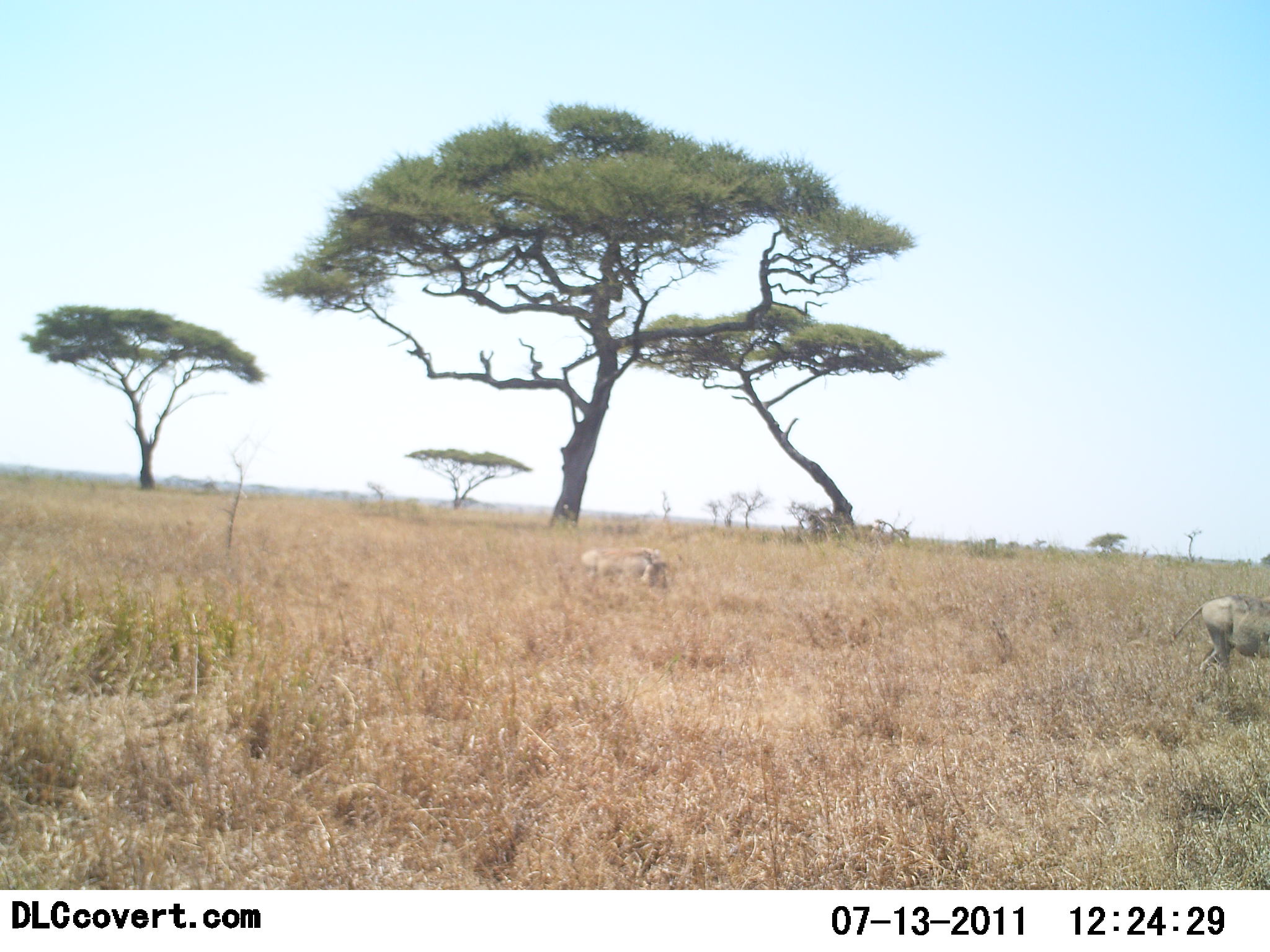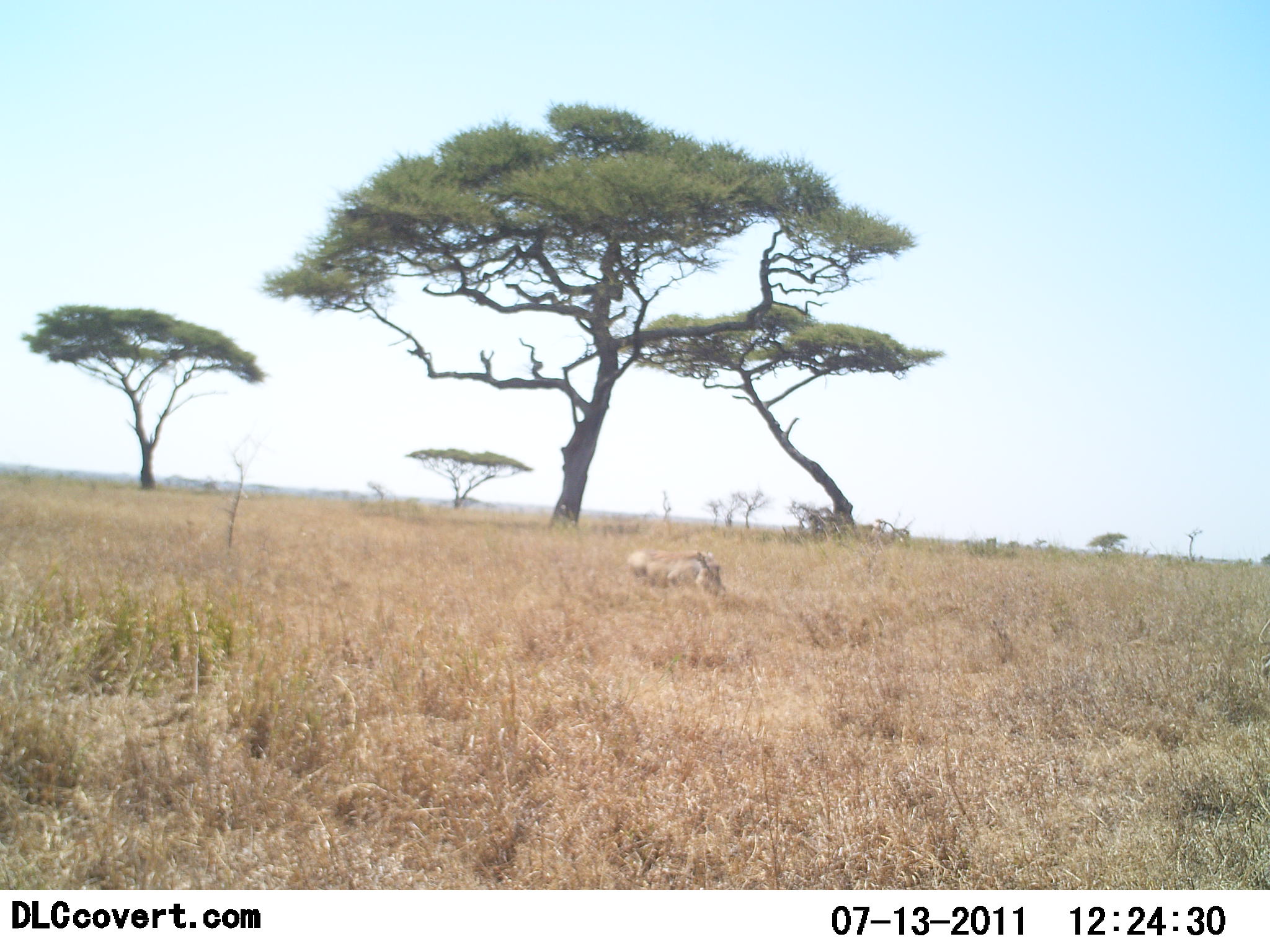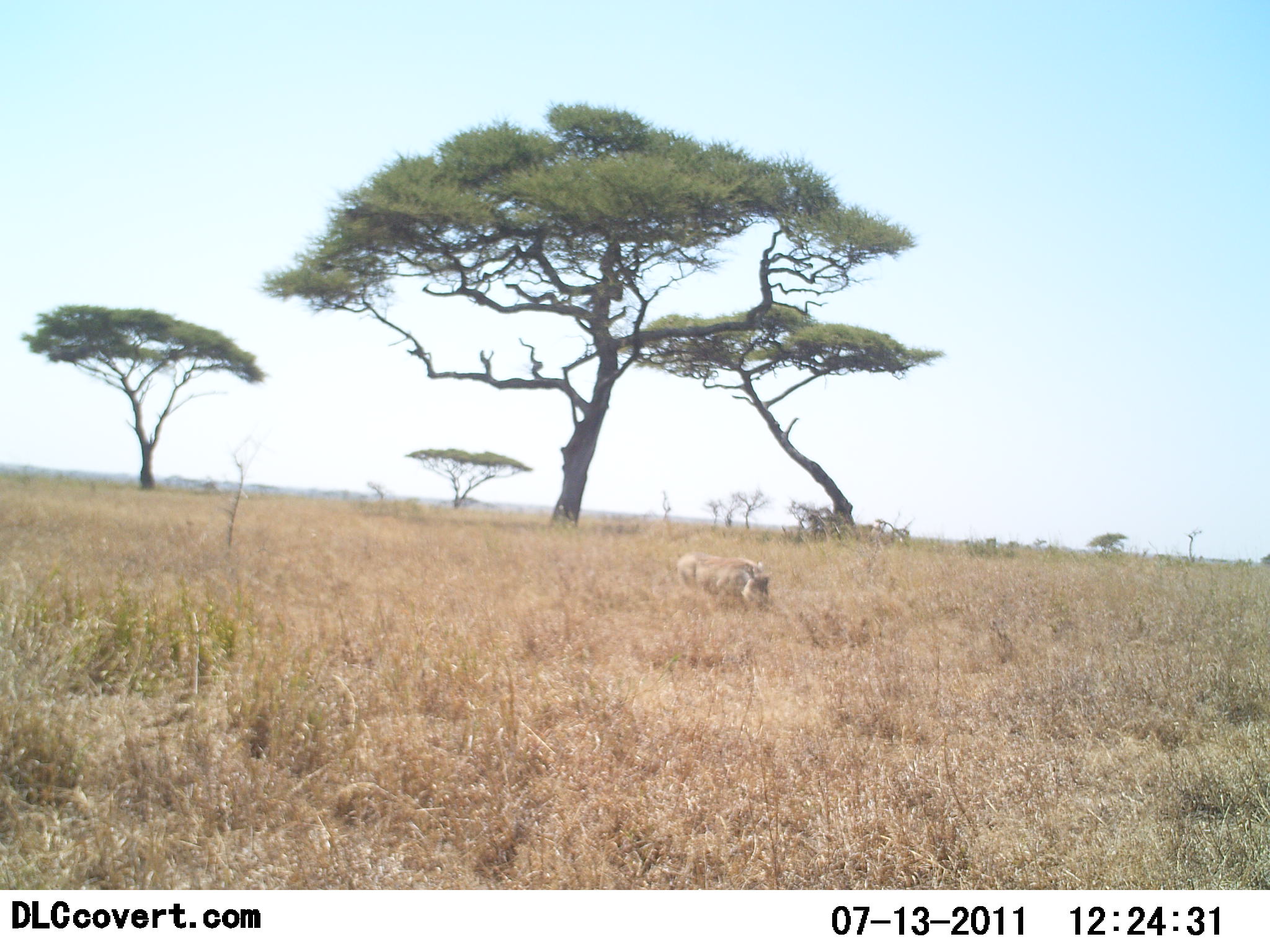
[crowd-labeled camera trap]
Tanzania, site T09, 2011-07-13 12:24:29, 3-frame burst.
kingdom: Animalia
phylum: Chordata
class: Mammalia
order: Artiodactyla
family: Suidae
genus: Phacochoerus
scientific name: Phacochoerus africanus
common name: warthog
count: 2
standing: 0%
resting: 0%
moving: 100%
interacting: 0%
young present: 0%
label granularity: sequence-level